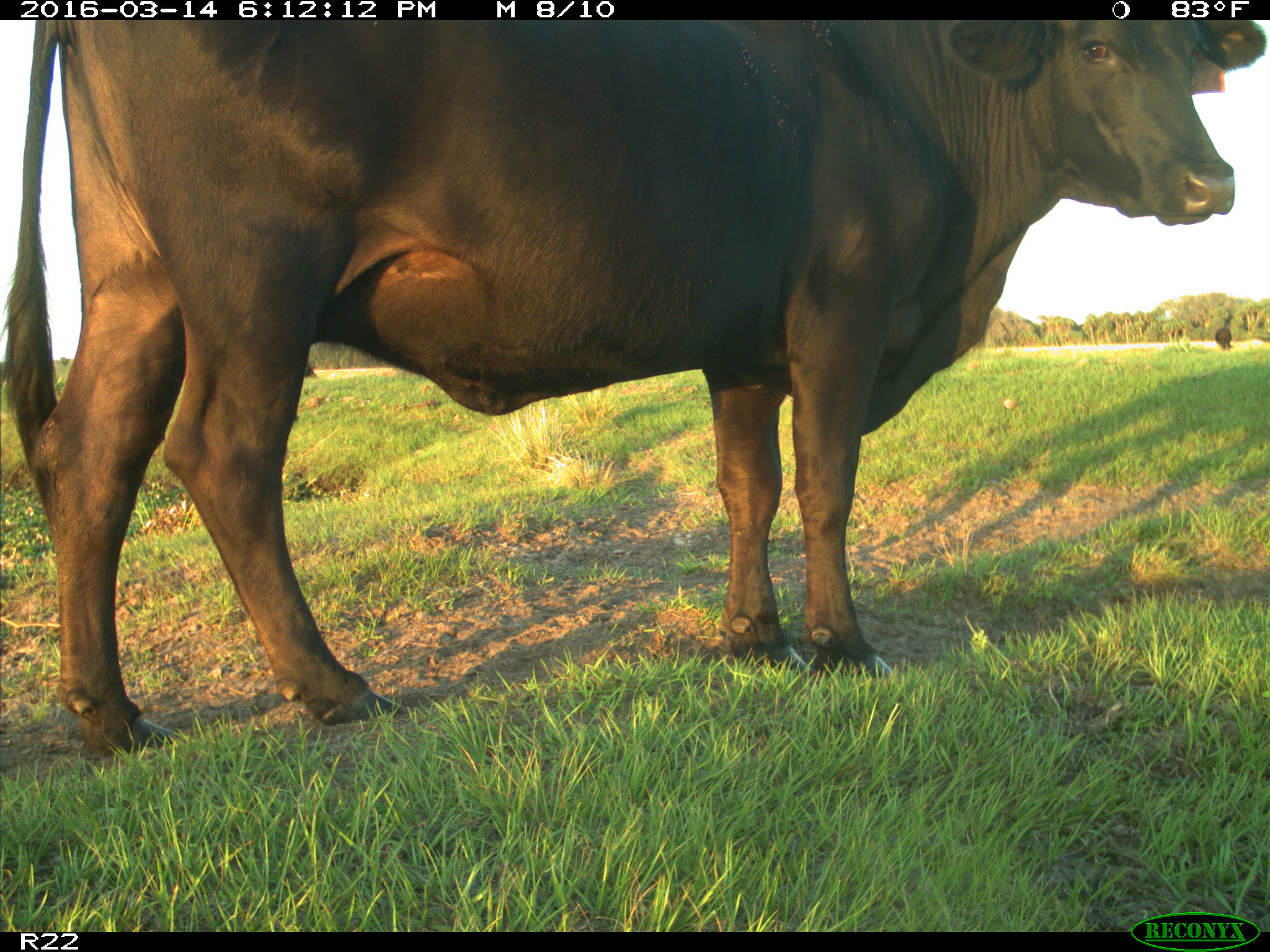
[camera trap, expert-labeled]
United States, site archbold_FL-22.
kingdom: Animalia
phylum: Chordata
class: Mammalia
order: Artiodactyla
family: Bovidae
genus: Bos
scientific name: Bos taurus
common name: domestic cow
Bos taurus (domestic cow).